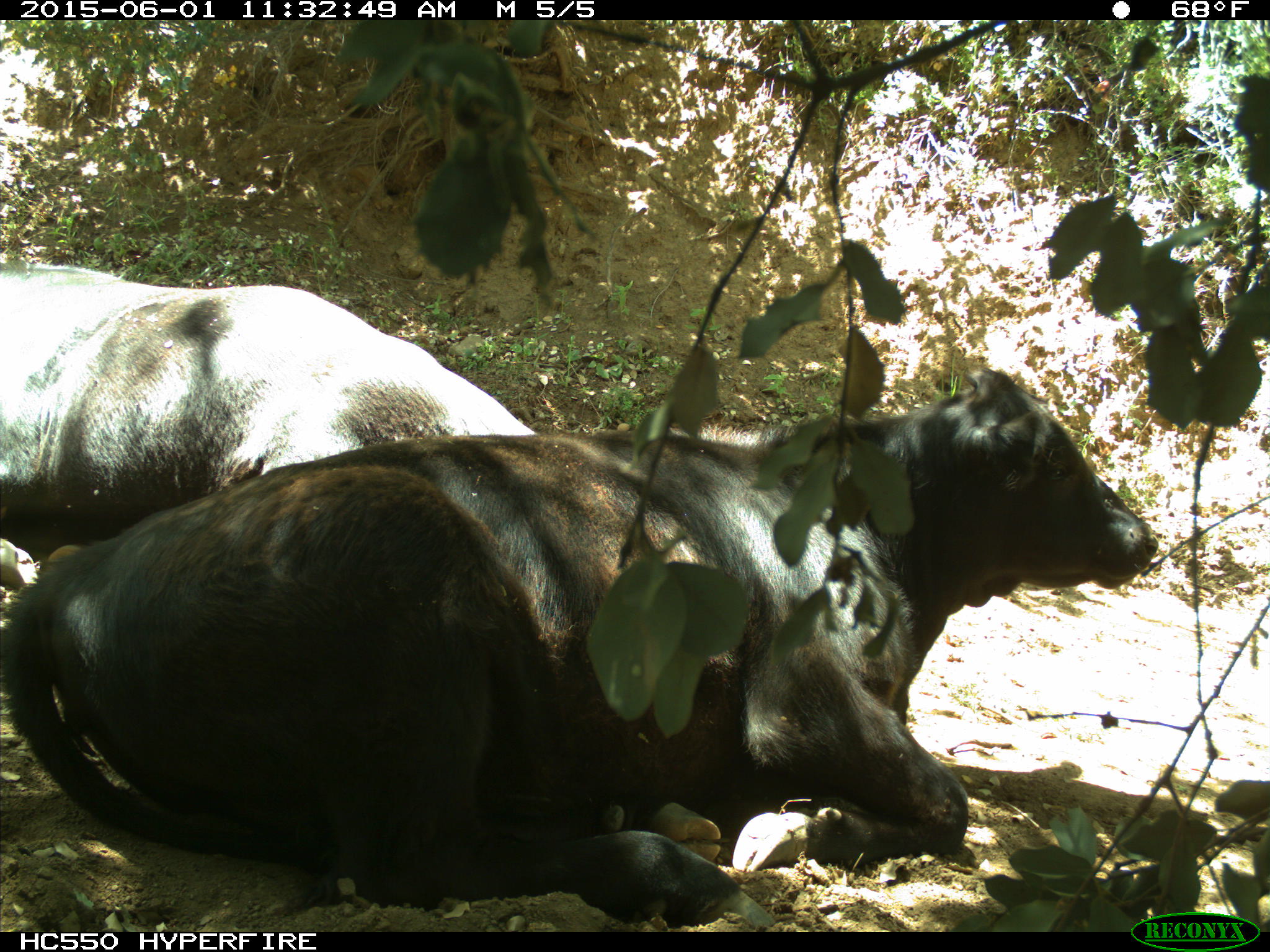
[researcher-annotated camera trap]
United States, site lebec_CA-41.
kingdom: Animalia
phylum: Chordata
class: Mammalia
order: Artiodactyla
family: Bovidae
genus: Bos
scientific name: Bos taurus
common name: domestic cow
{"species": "Bos taurus (domestic cow)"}